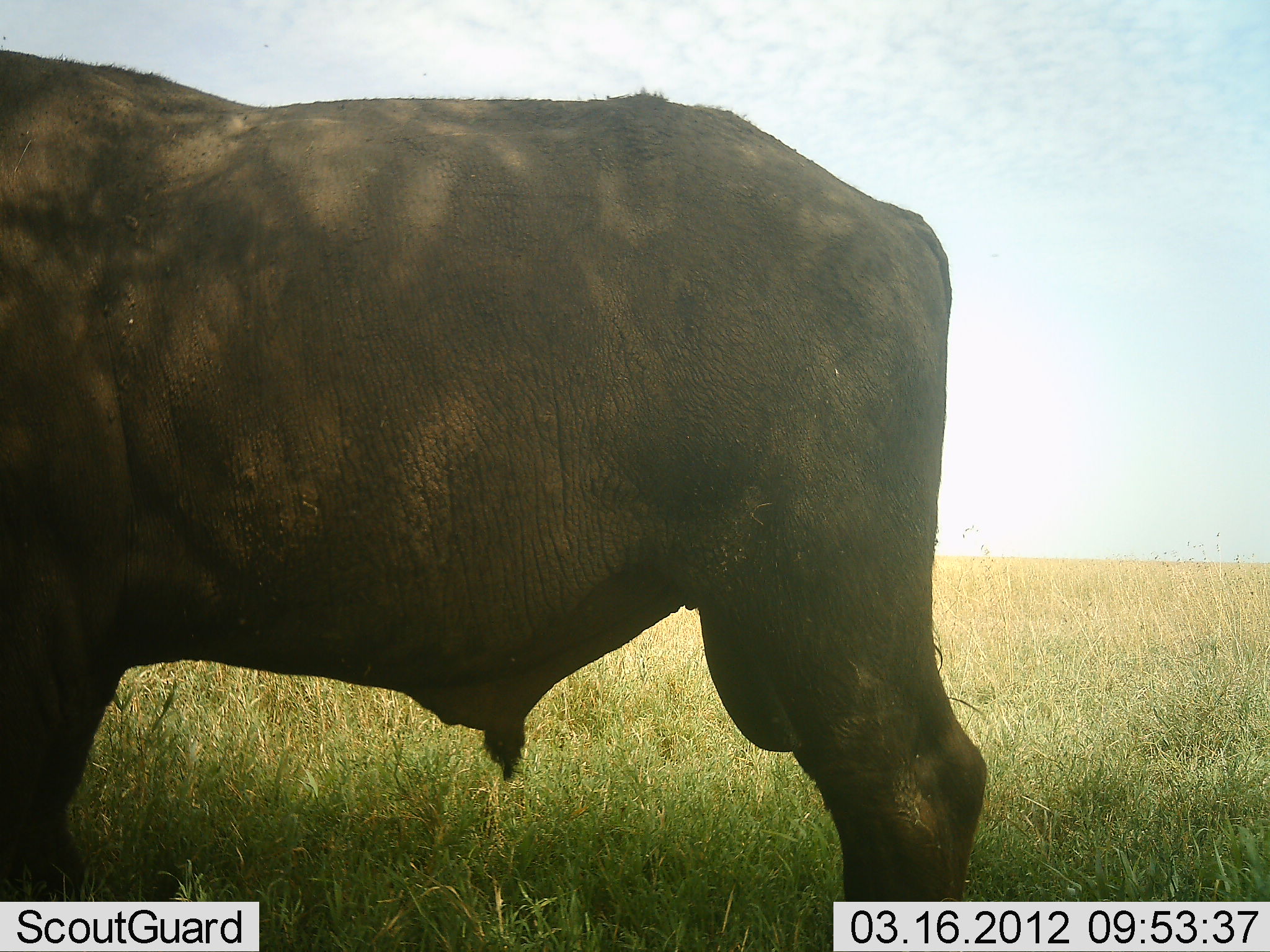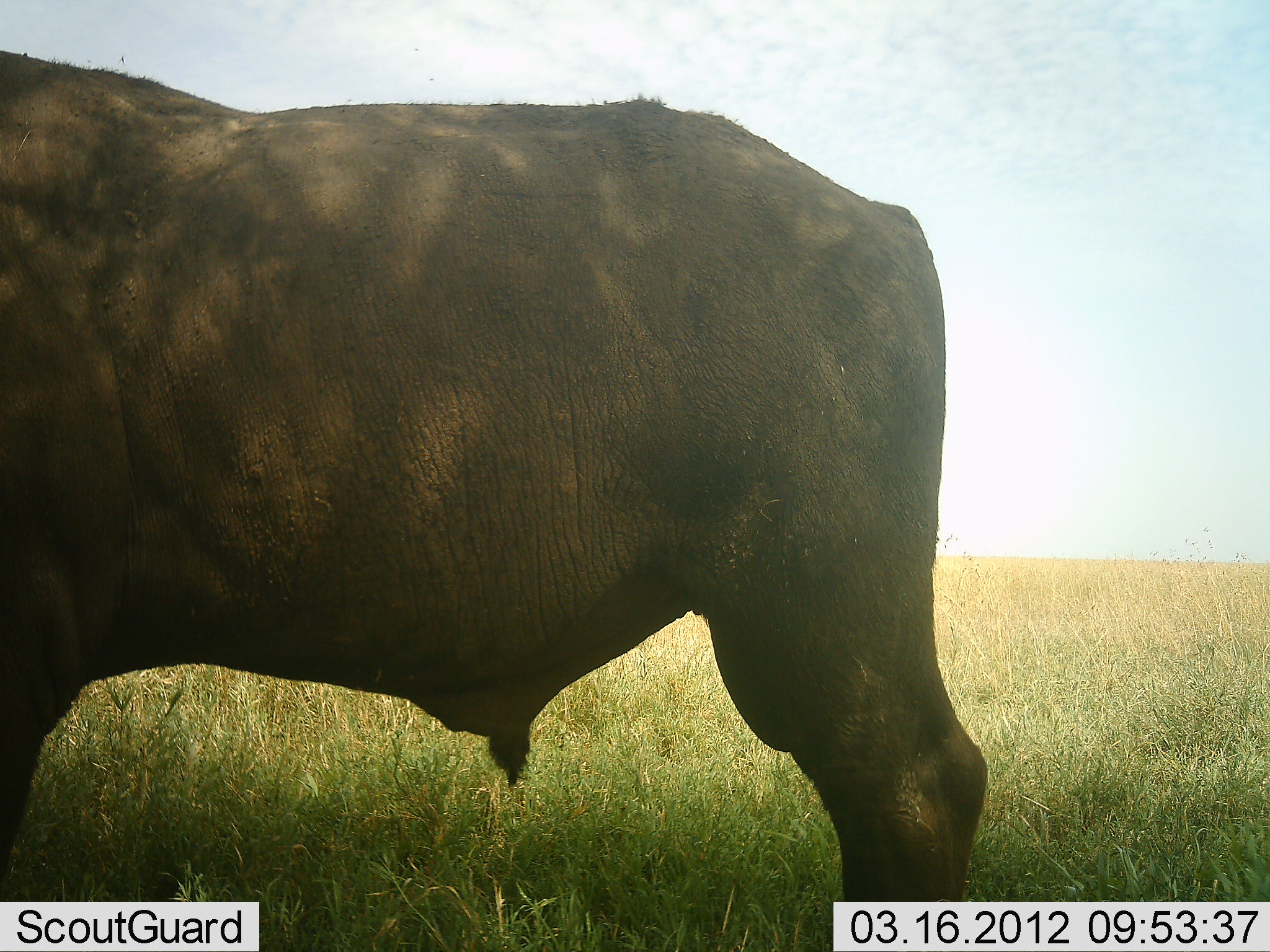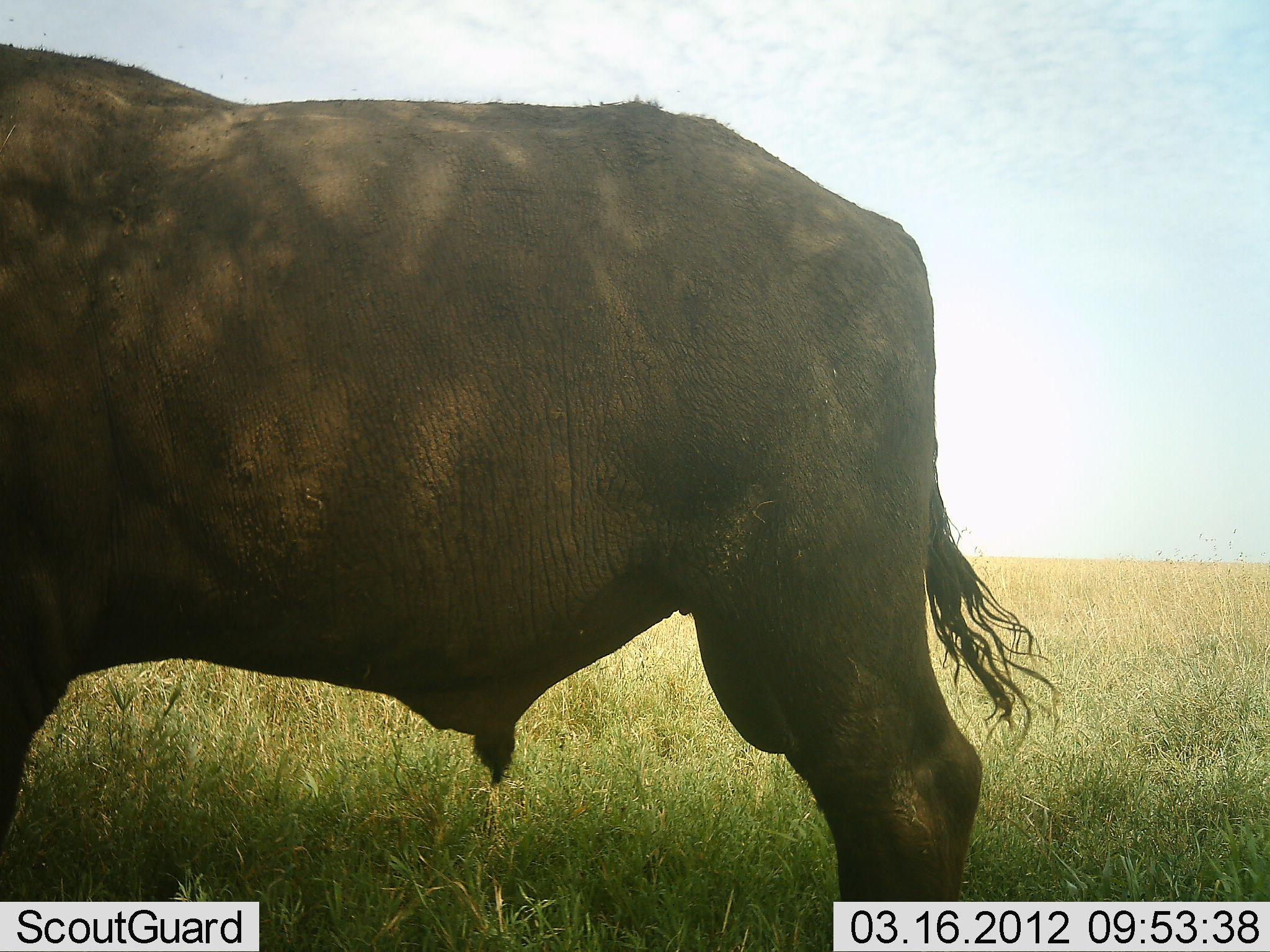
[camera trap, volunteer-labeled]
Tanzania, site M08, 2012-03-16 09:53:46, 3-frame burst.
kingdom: Animalia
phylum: Chordata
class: Mammalia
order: Artiodactyla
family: Bovidae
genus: Syncerus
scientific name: Syncerus caffer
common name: cape buffalo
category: buffalo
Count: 1.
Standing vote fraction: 100%.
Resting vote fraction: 0%.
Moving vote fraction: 0%.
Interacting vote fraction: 0%.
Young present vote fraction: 0%.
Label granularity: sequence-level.